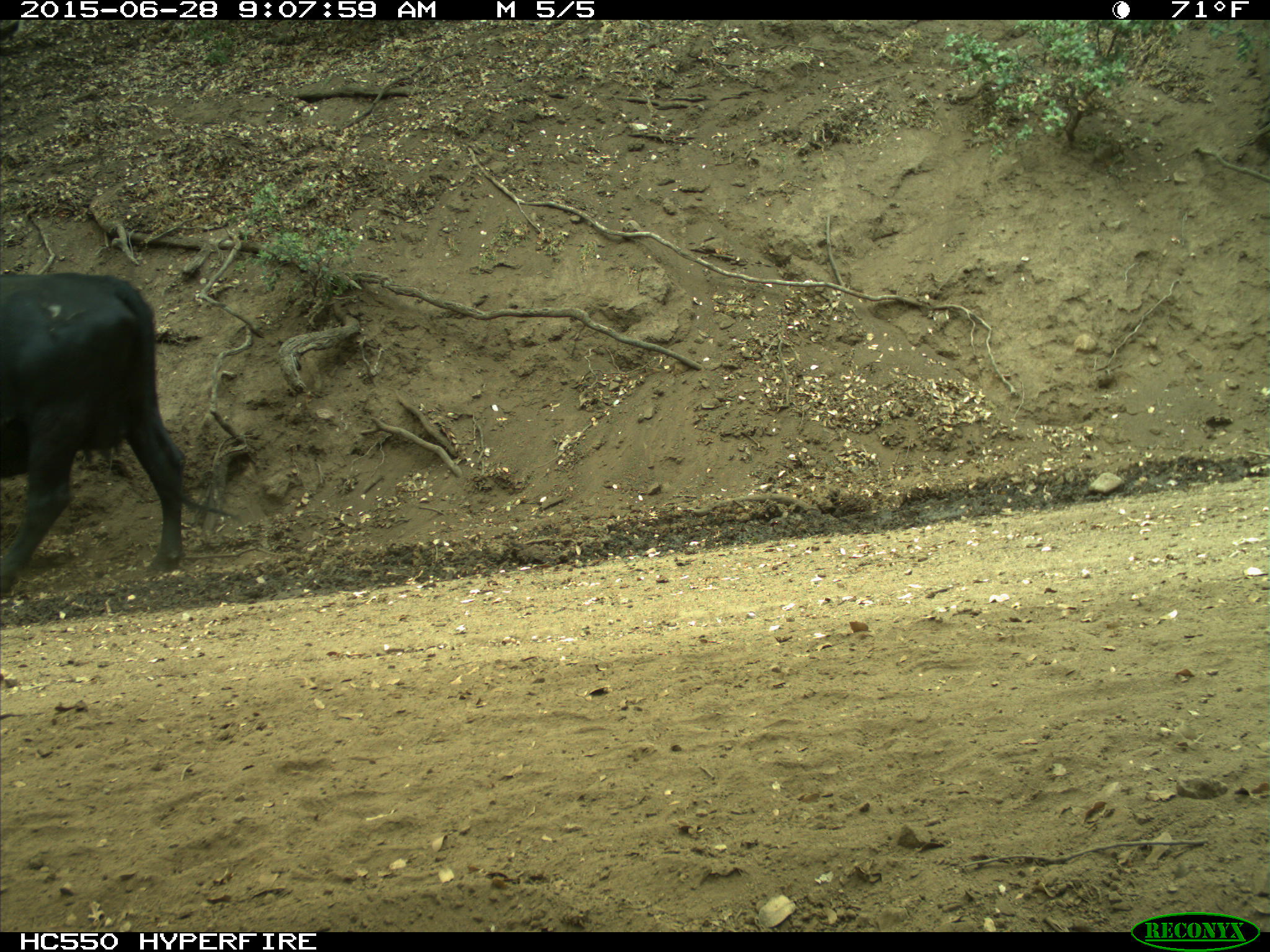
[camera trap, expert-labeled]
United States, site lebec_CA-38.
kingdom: Animalia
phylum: Chordata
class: Mammalia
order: Artiodactyla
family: Bovidae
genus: Bos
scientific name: Bos taurus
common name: domestic cow